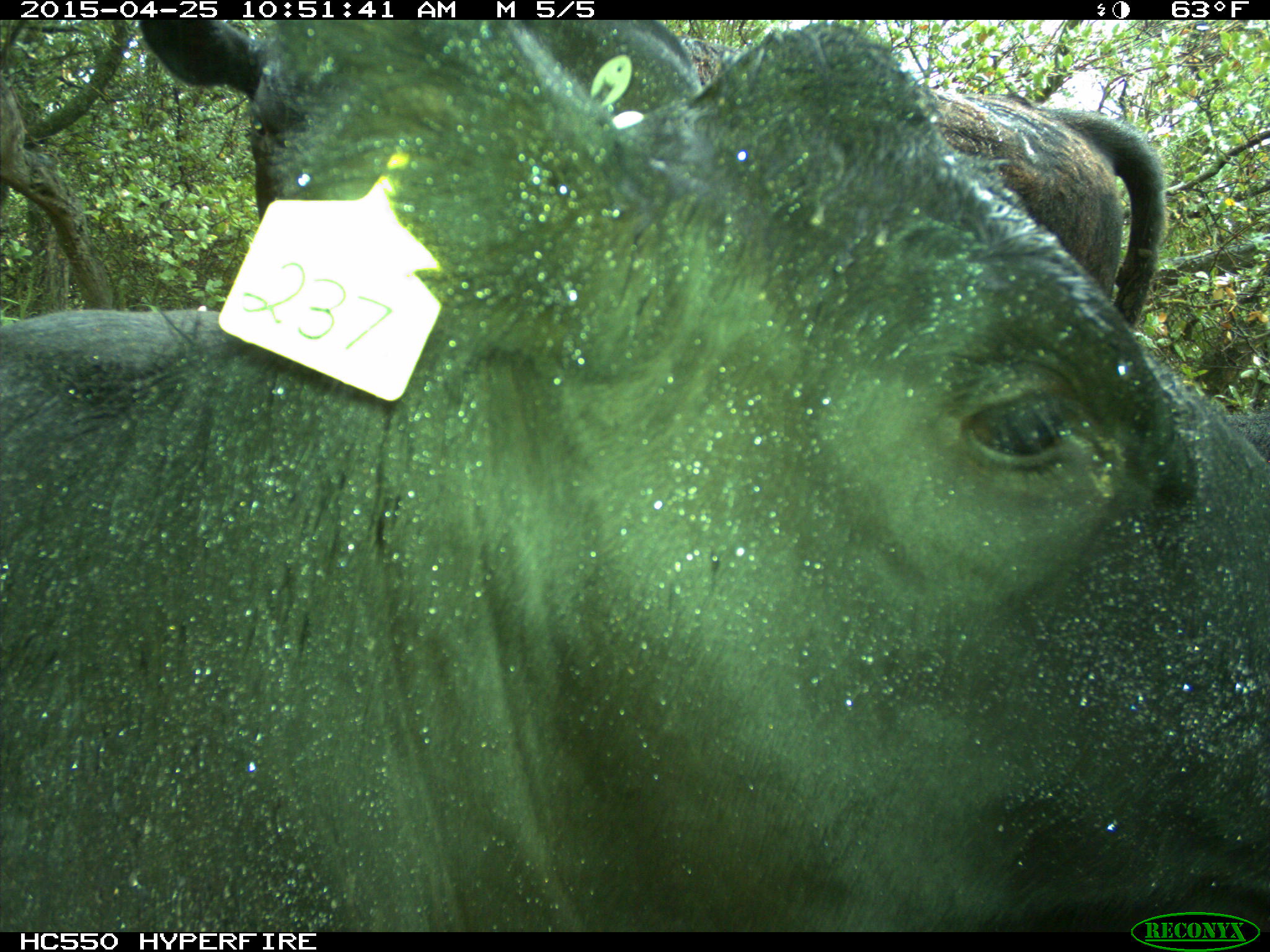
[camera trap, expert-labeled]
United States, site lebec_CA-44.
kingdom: Animalia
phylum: Chordata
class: Mammalia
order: Artiodactyla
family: Suidae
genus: Sus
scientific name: Sus scrofa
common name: wild boar